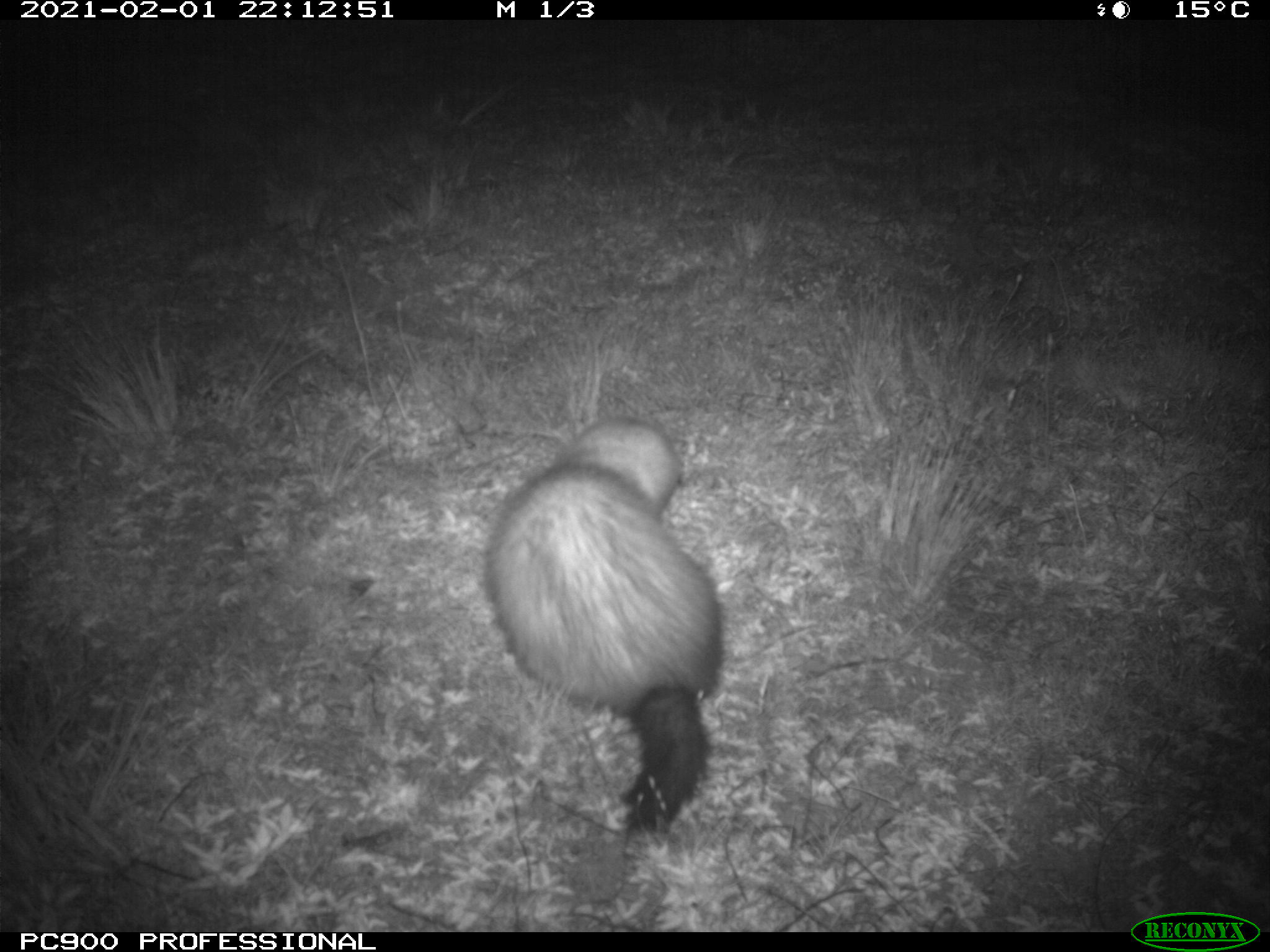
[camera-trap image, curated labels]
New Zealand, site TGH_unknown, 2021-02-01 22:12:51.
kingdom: Animalia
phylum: Chordata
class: Mammalia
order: Carnivora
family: Mustelidae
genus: Mustela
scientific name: Mustela furo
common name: ferret